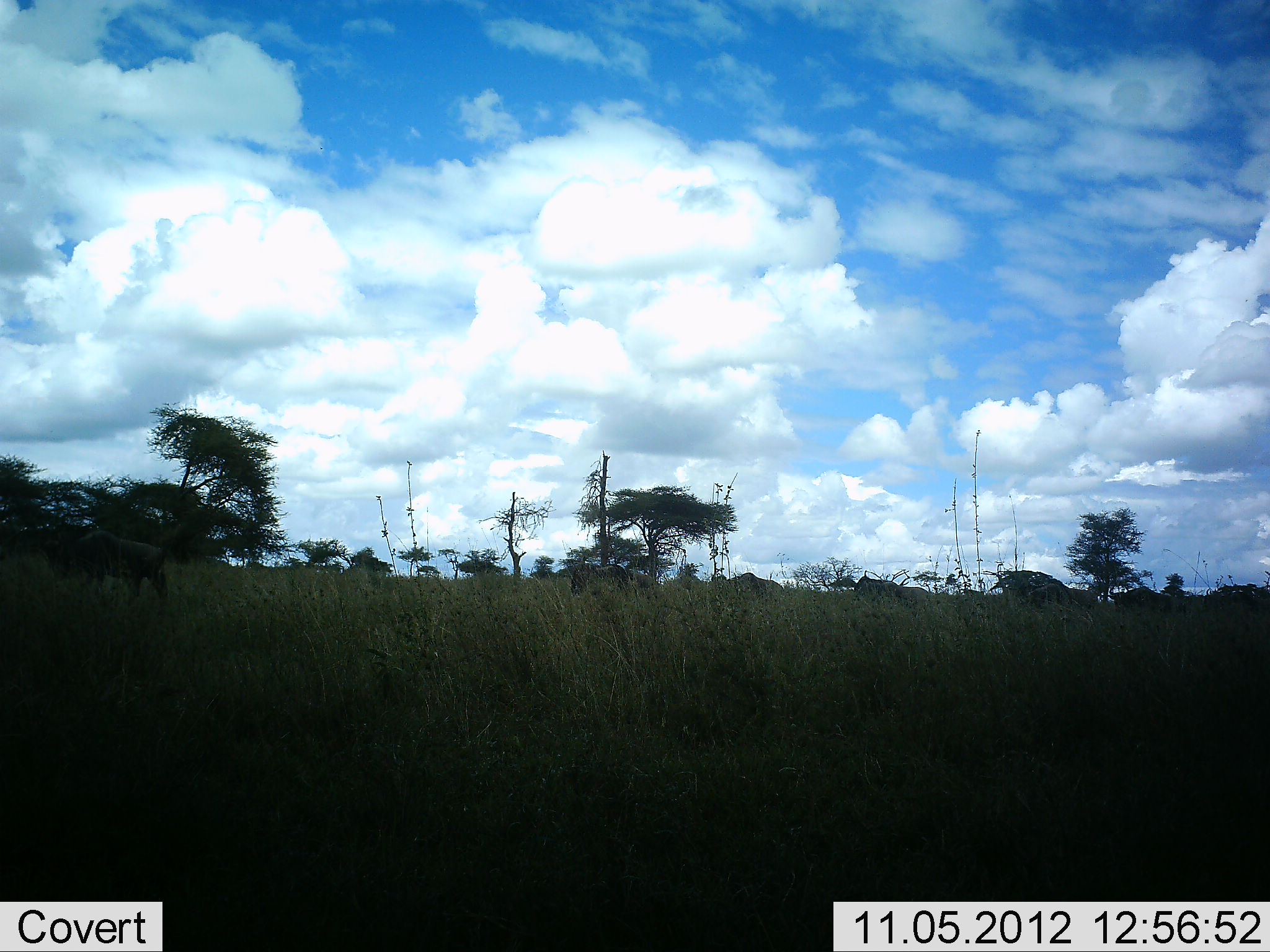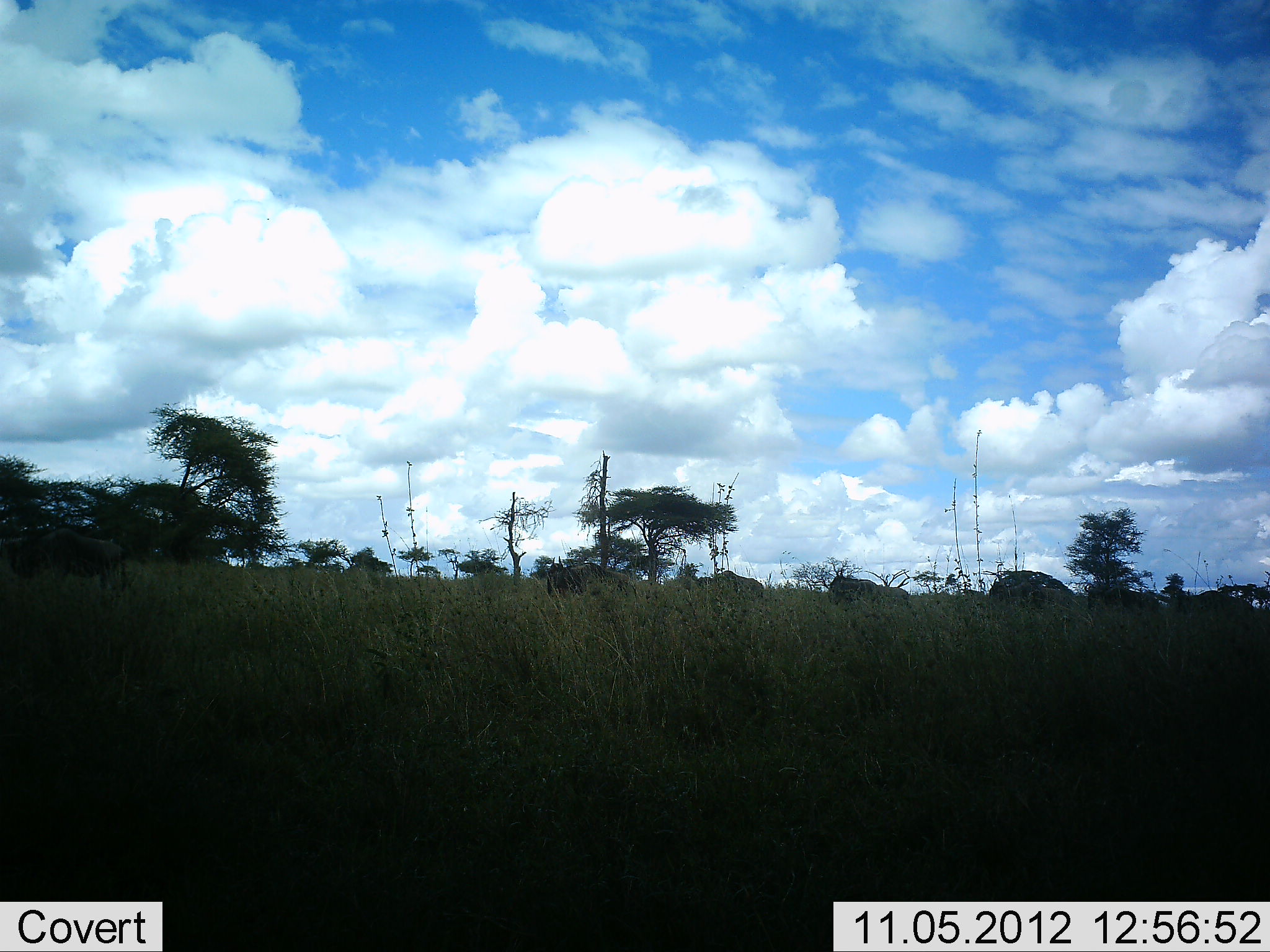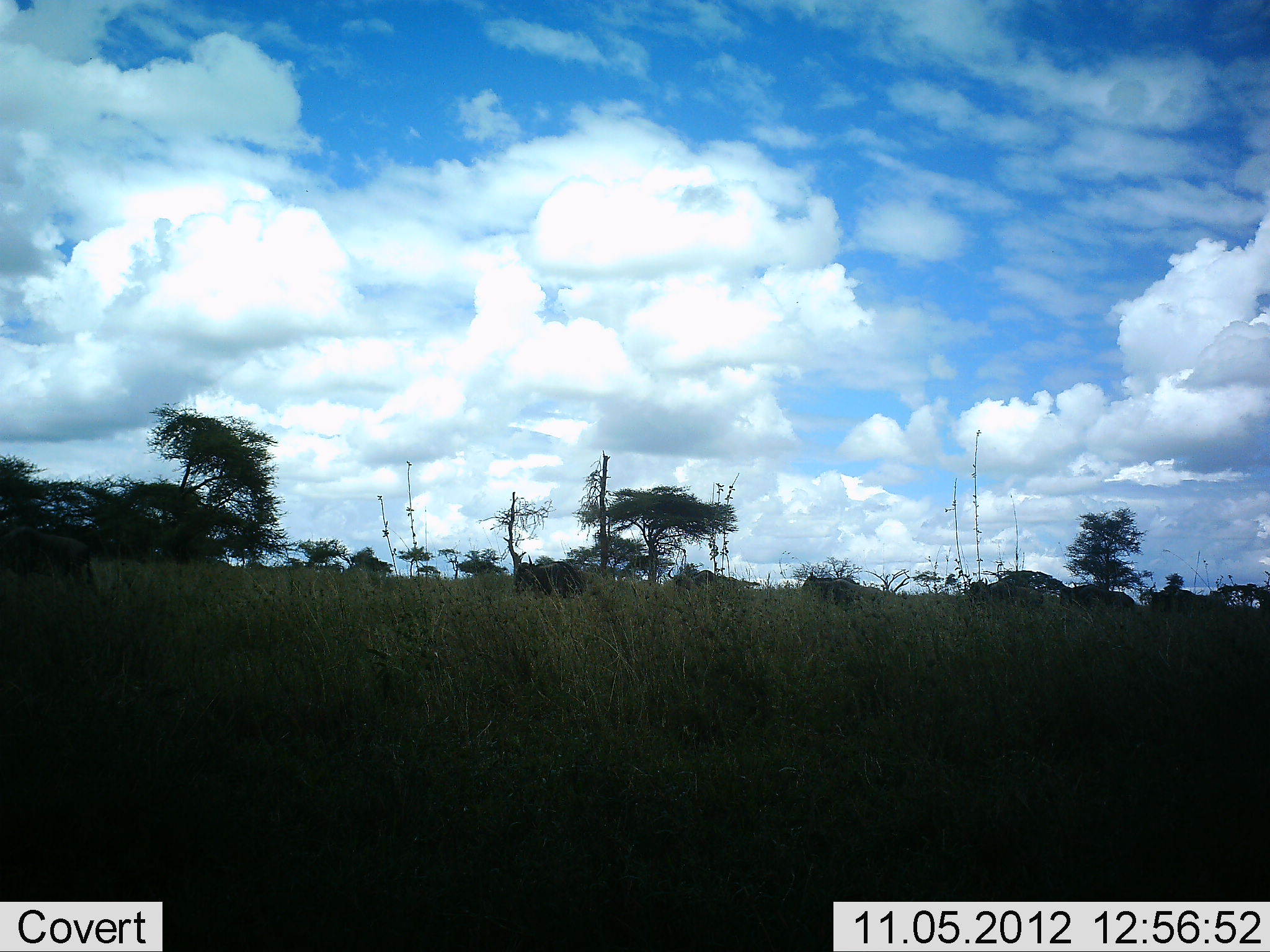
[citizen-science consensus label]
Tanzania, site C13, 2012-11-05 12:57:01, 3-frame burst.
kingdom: Animalia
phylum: Chordata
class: Mammalia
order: Artiodactyla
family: Bovidae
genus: Connochaetes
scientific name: Connochaetes taurinus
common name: blue wildebeest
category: wildebeest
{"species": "wildebeest (blue wildebeest) (Connochaetes taurinus)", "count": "7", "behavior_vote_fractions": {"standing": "0%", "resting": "0%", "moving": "100%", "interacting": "0%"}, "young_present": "0%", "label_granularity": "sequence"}